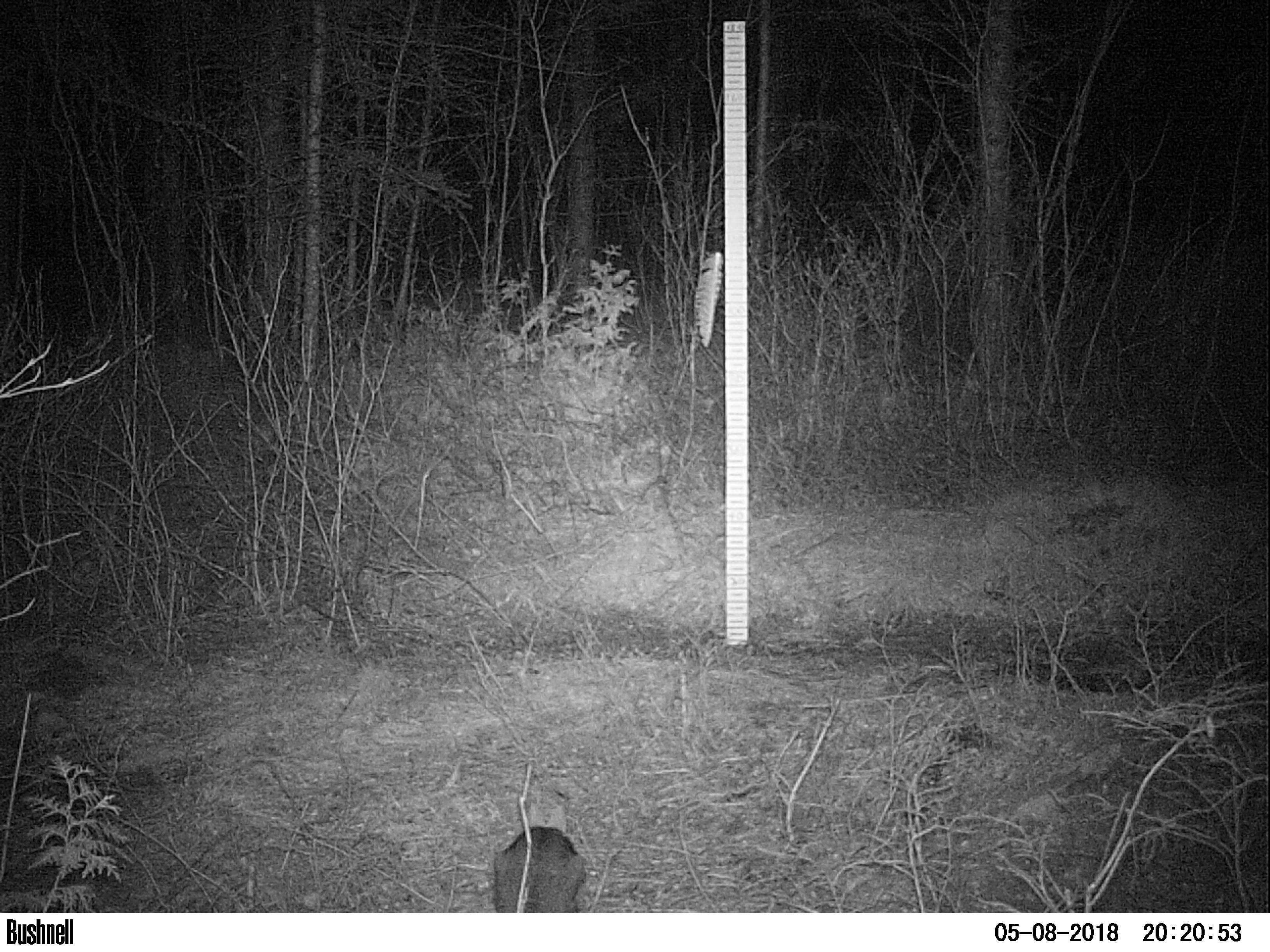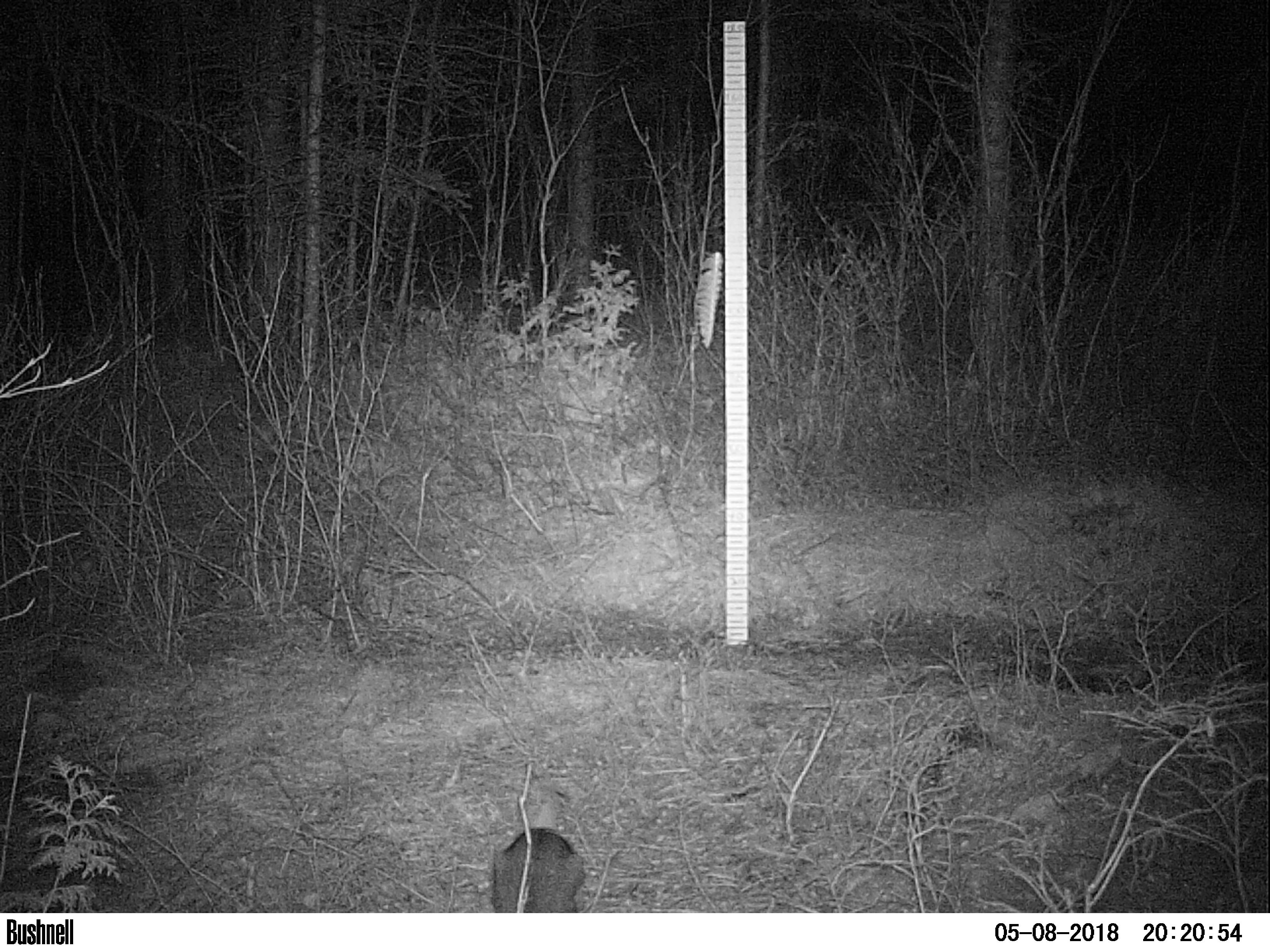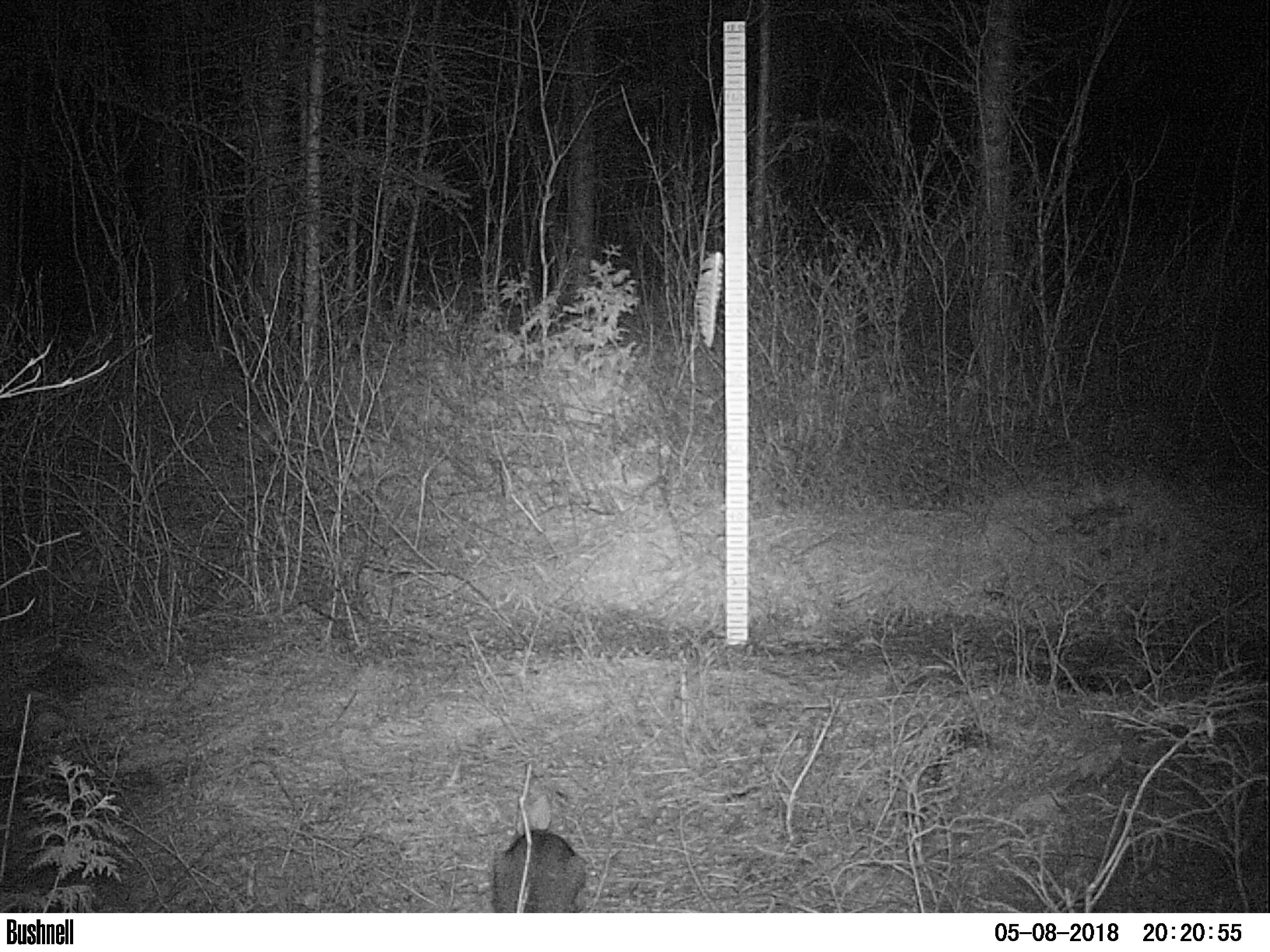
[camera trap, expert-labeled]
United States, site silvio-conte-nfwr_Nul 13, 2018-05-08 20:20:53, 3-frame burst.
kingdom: Animalia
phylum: Chordata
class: Mammalia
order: Lagomorpha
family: Leporidae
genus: Lepus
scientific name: Lepus americanus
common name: snowshoe hare